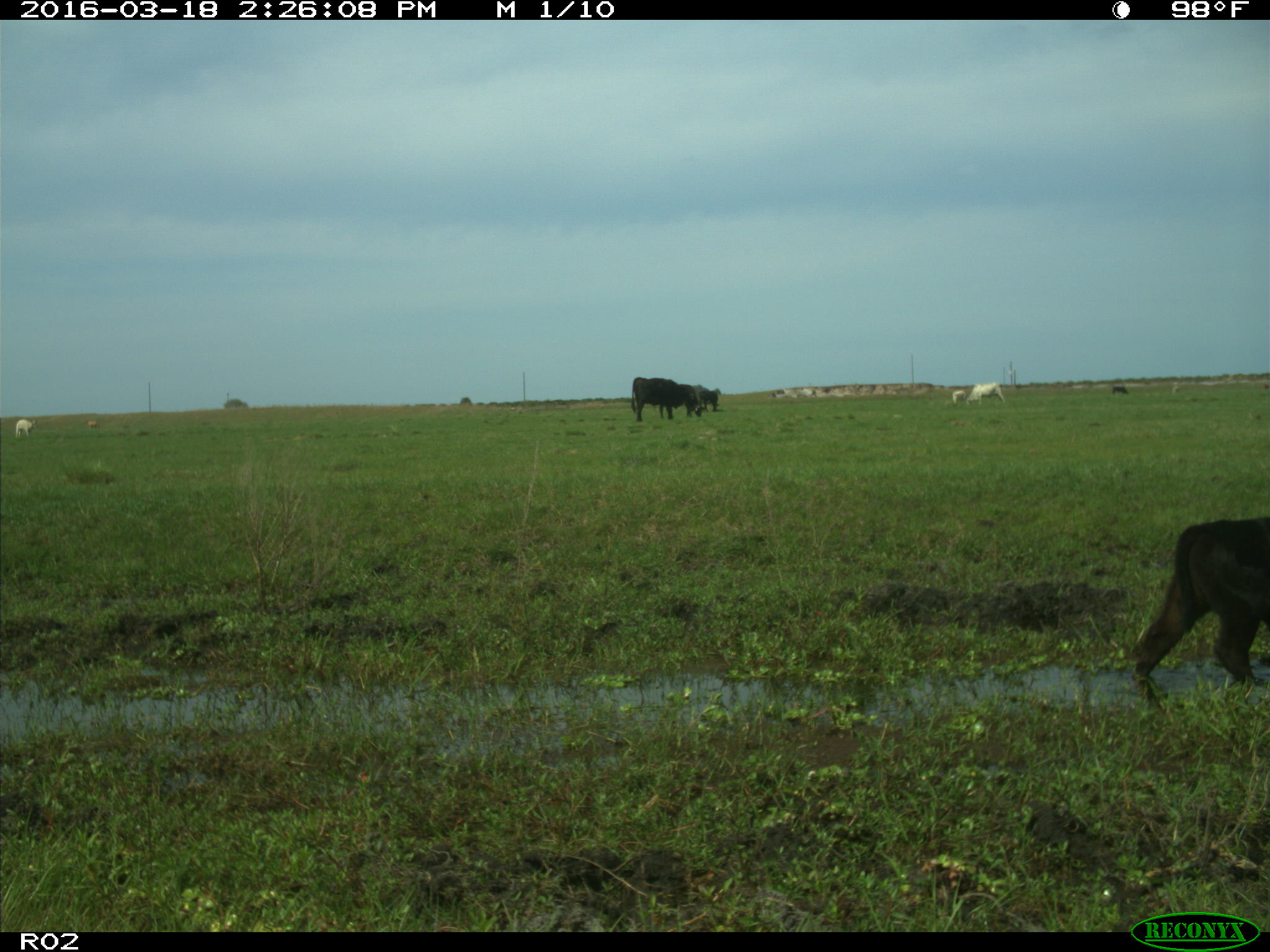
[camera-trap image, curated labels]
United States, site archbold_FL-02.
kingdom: Animalia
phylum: Chordata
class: Mammalia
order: Artiodactyla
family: Bovidae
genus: Bos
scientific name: Bos taurus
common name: domestic cow